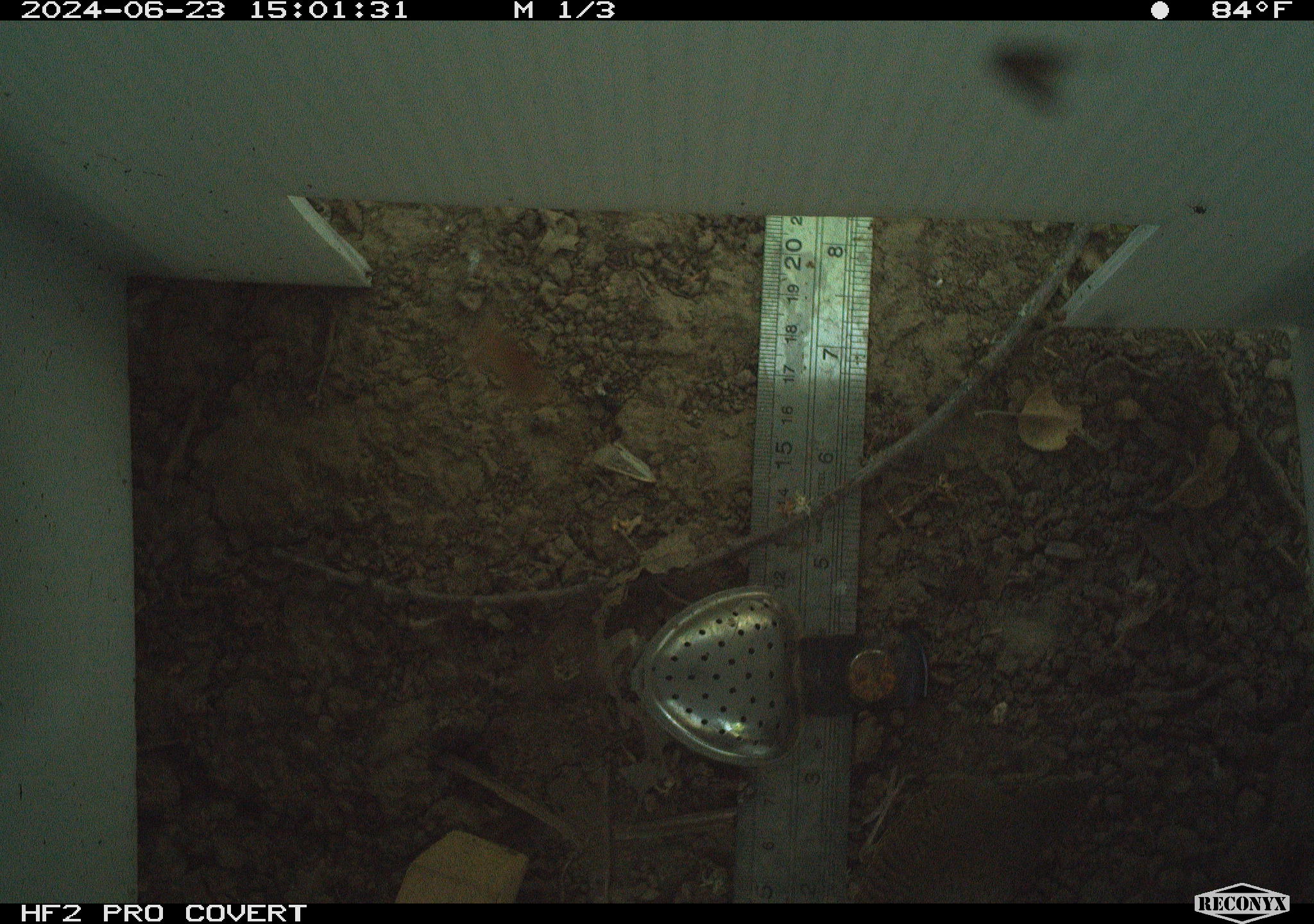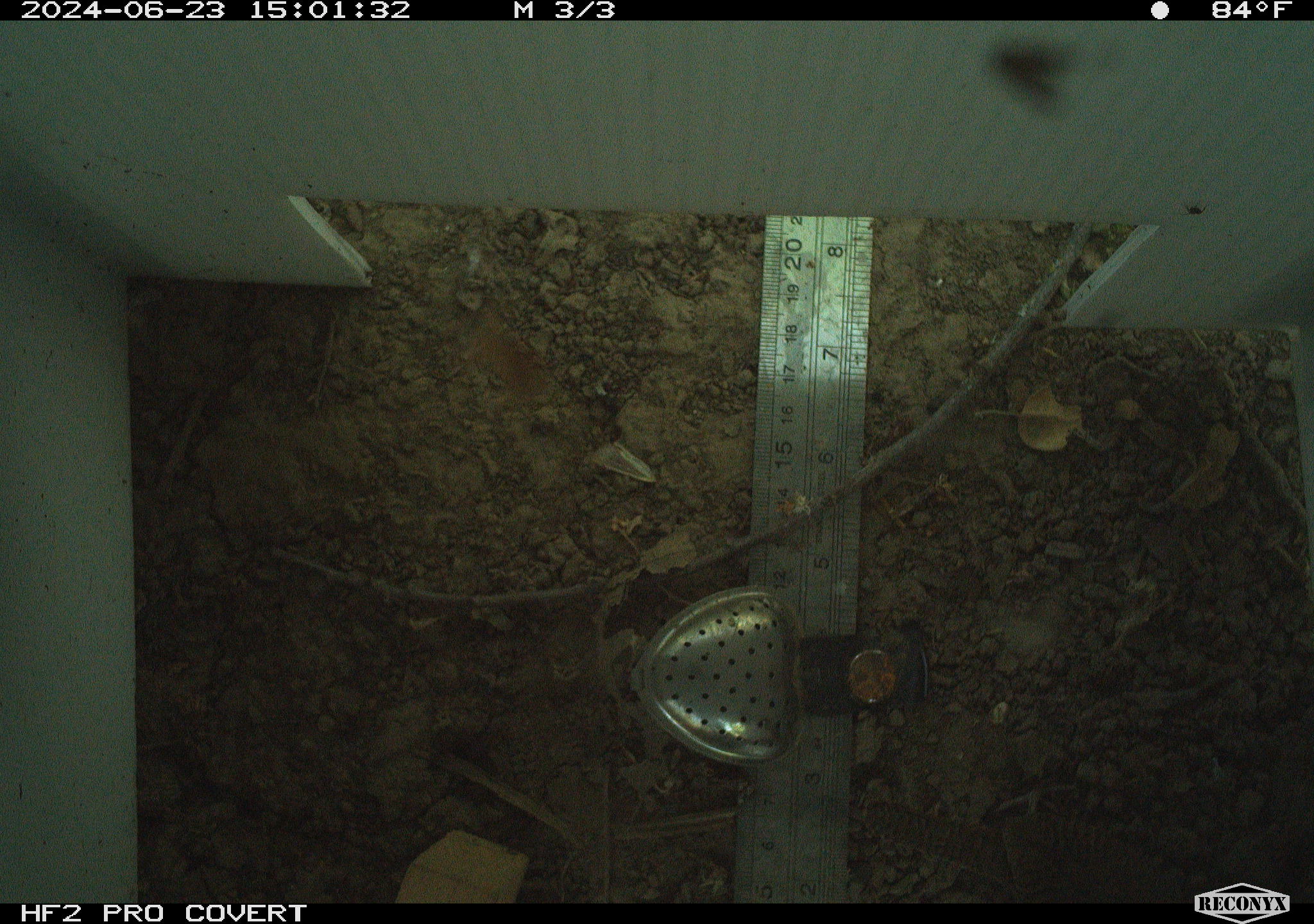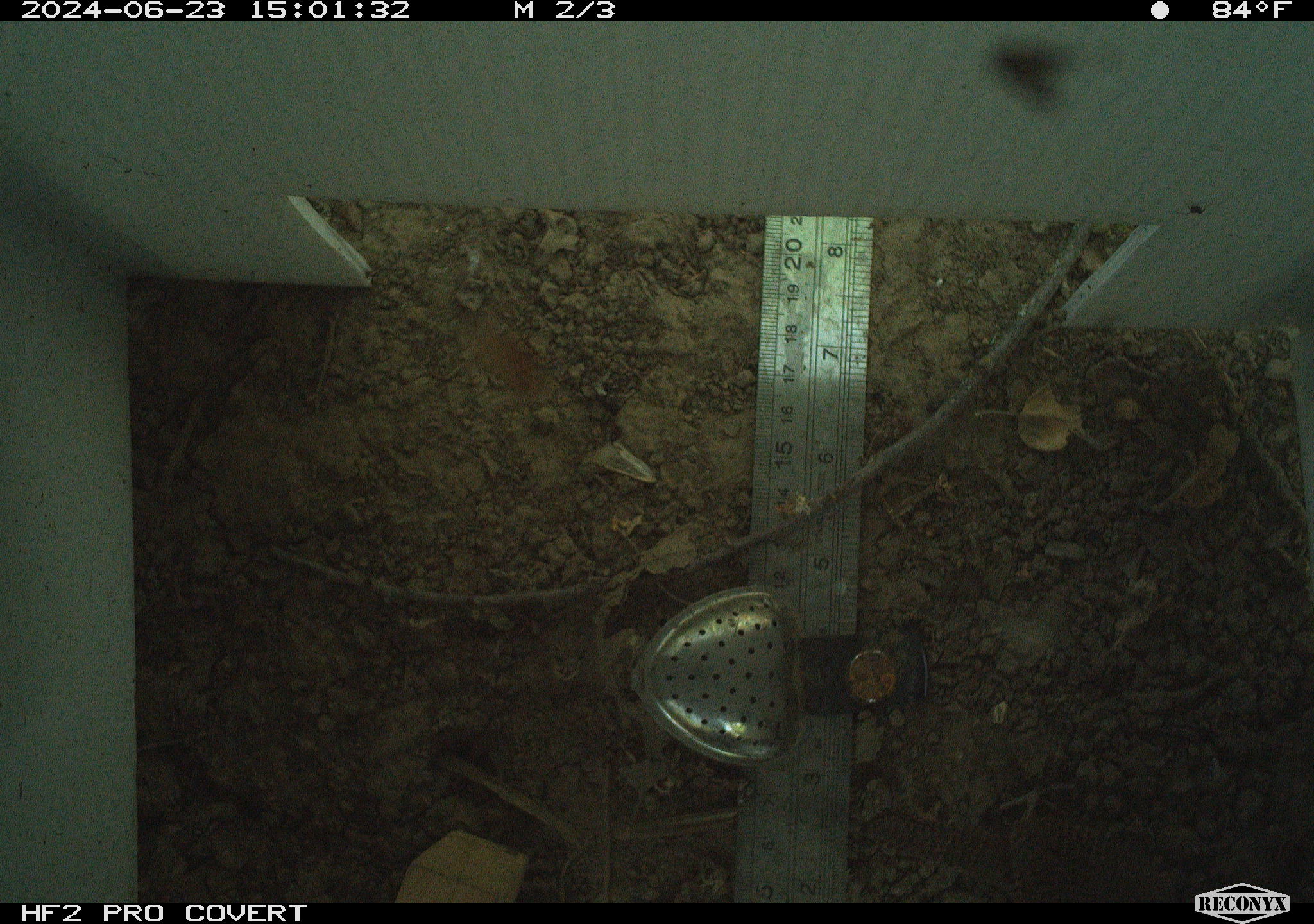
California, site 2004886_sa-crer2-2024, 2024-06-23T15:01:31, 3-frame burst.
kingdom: Animalia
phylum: Chordata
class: Aves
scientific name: Aves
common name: bird